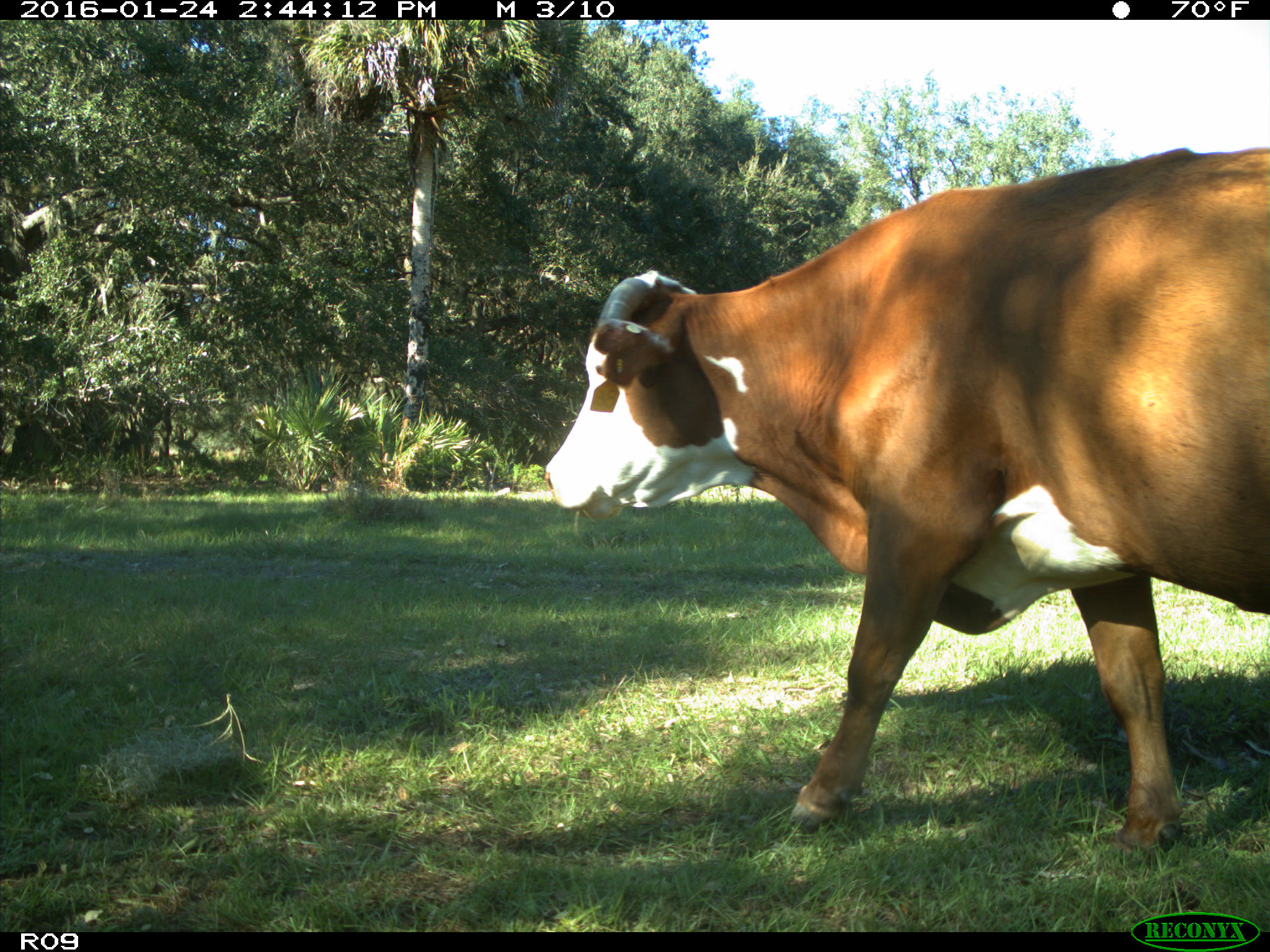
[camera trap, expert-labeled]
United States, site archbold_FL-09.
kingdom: Animalia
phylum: Chordata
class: Mammalia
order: Artiodactyla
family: Bovidae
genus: Bos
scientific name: Bos taurus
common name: domestic cow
Bos taurus (domestic cow).